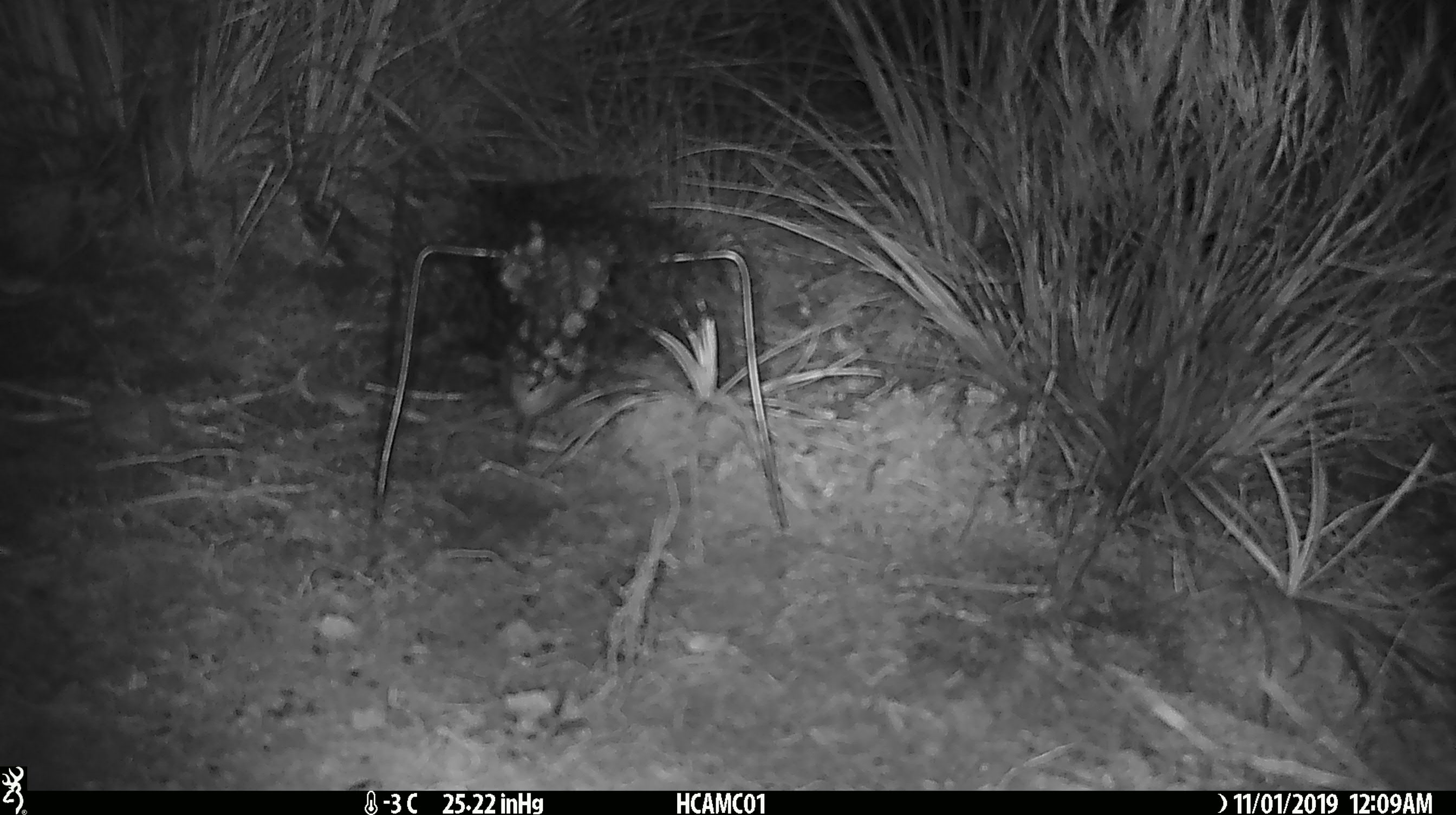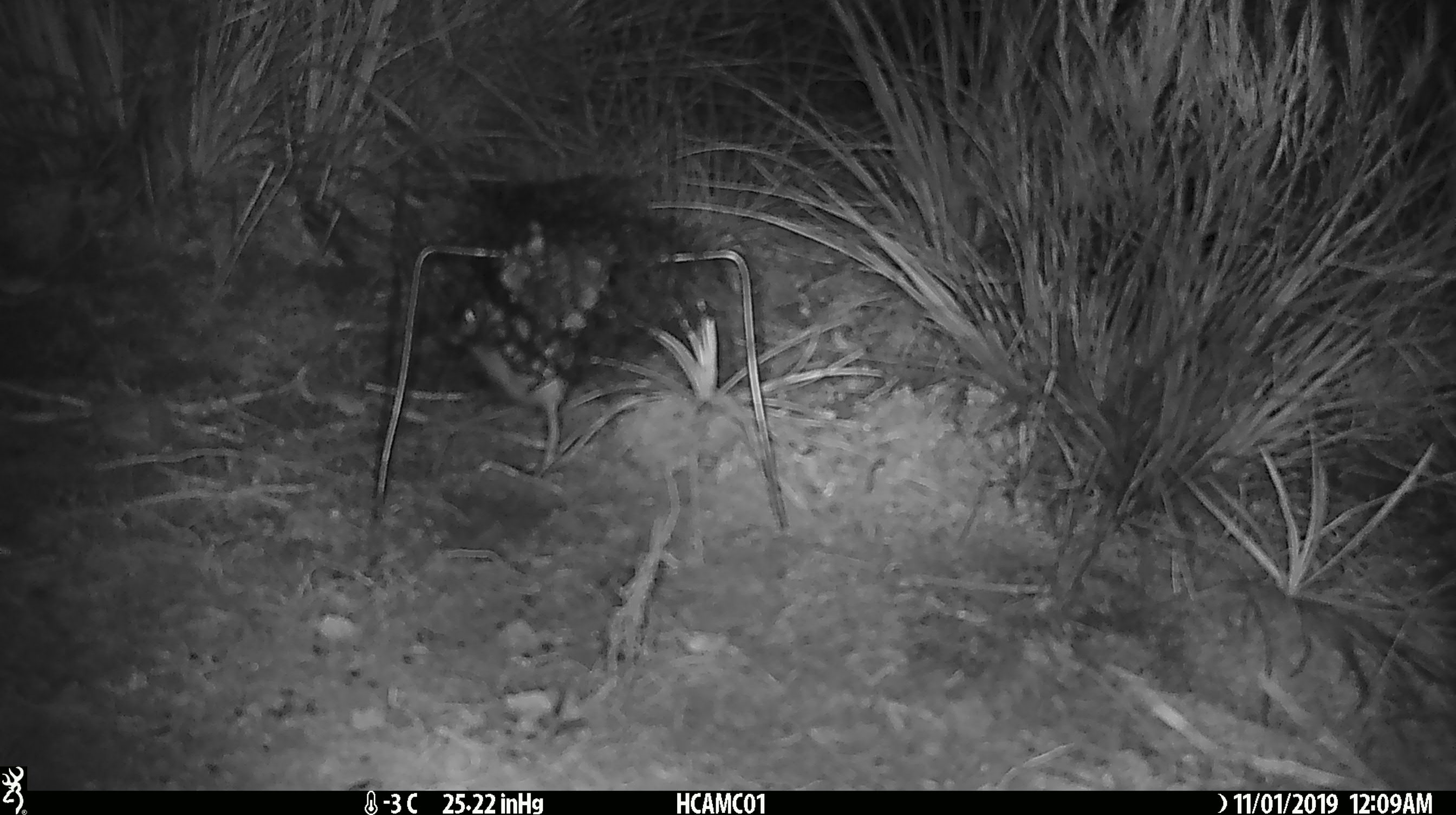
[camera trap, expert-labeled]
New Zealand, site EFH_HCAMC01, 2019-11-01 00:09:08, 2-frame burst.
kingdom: Animalia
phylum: Chordata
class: Mammalia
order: Rodentia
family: Muridae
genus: Mus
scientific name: Mus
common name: mouse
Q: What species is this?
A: Mouse (Mus).